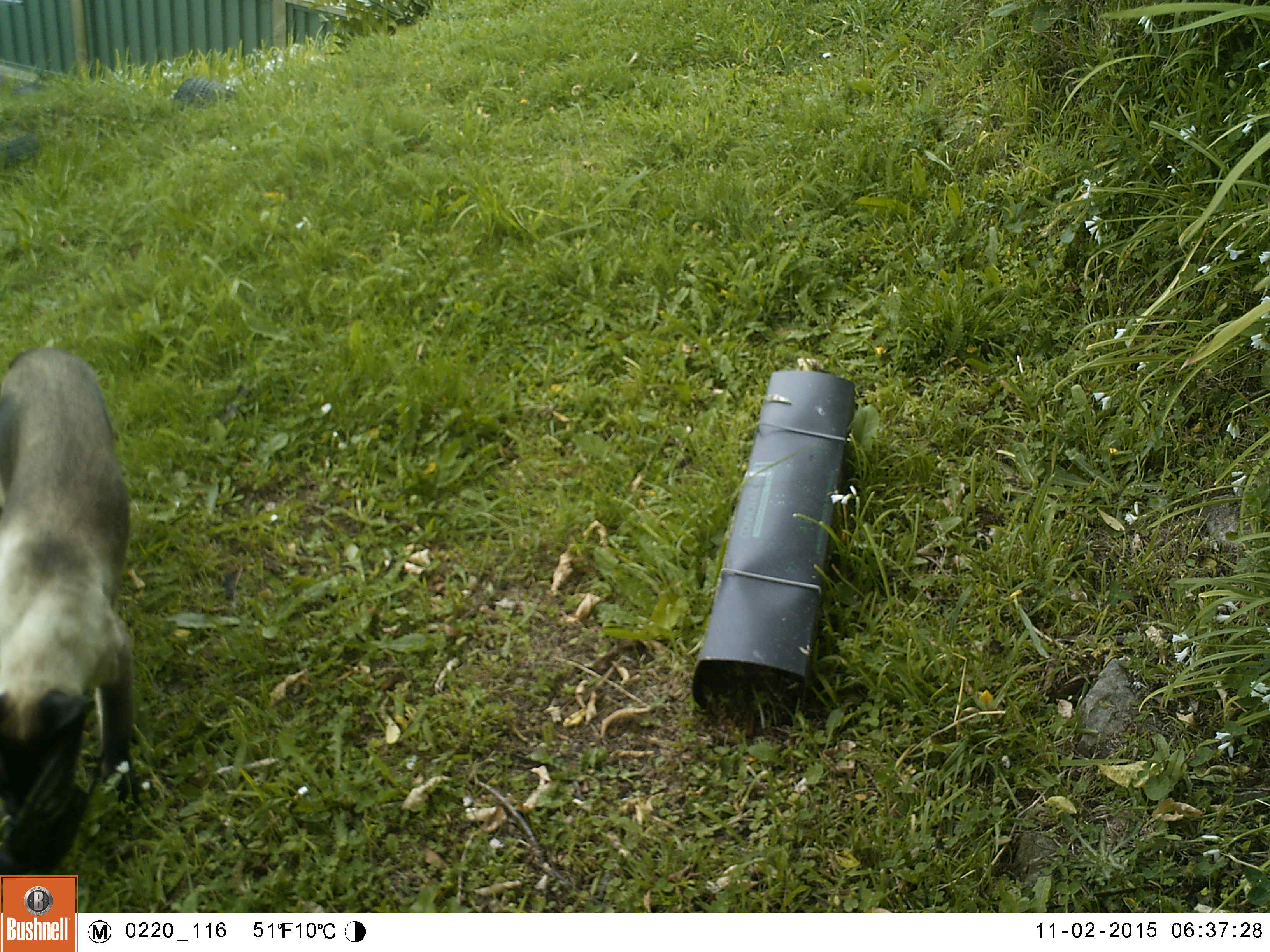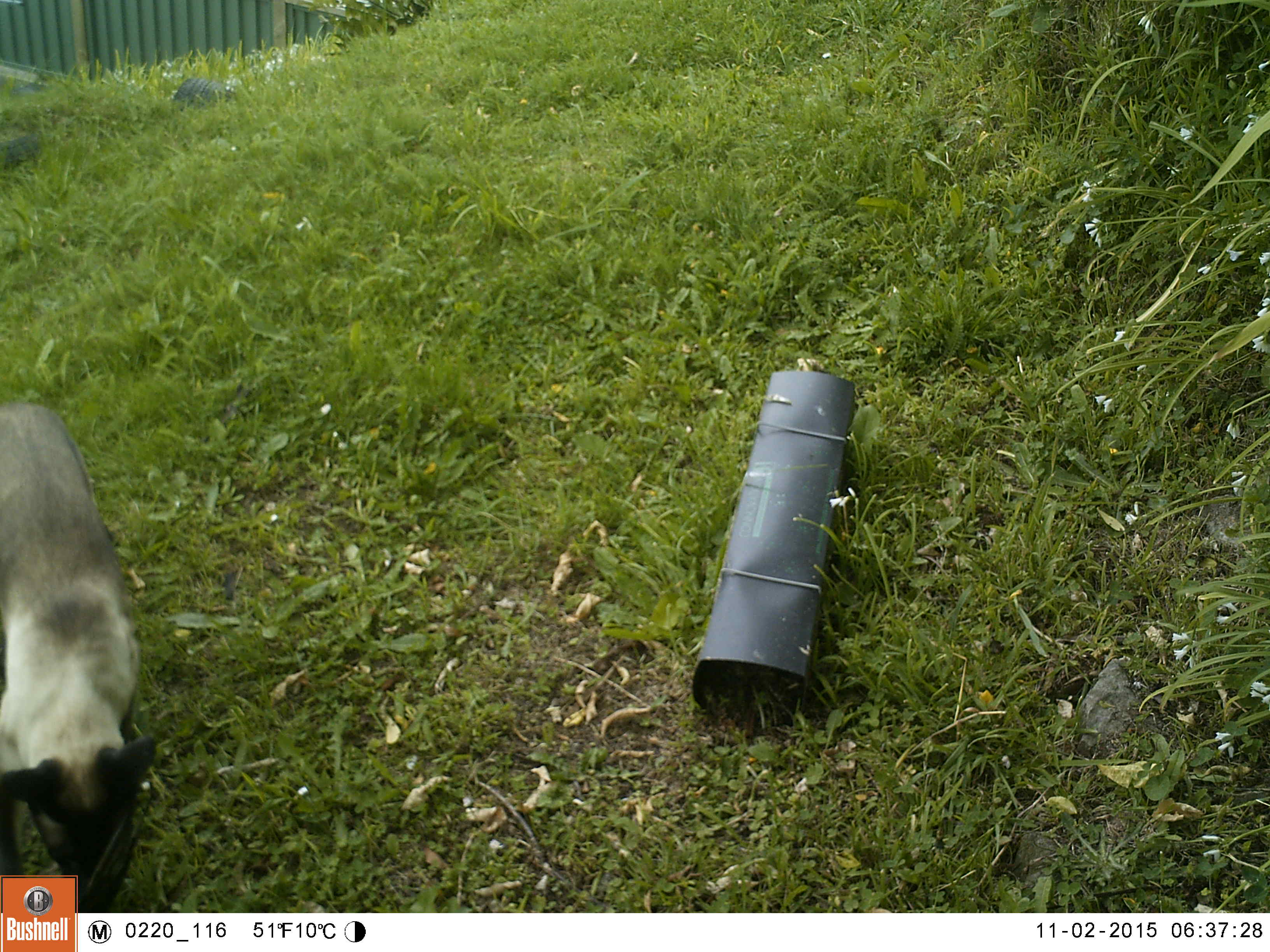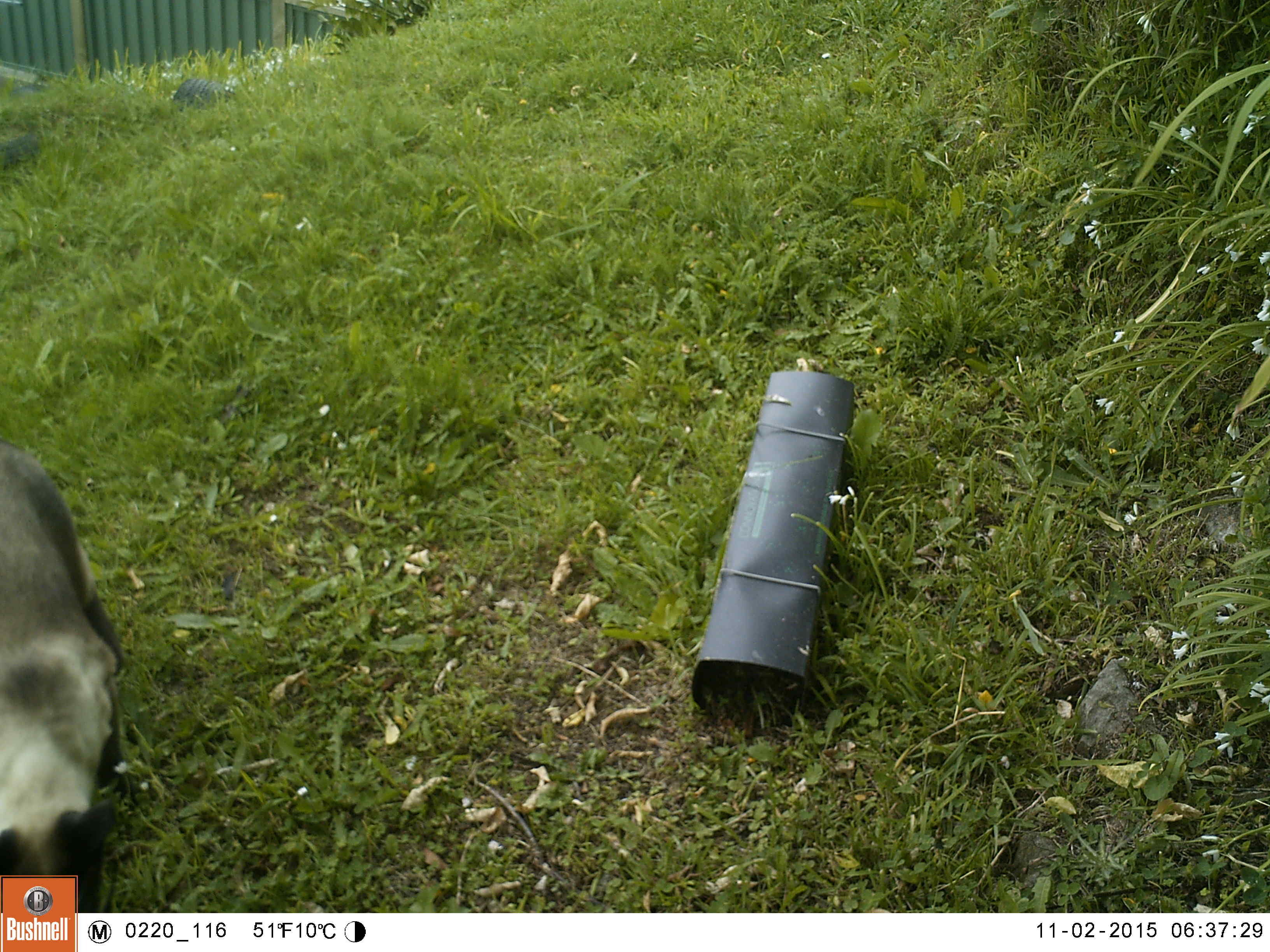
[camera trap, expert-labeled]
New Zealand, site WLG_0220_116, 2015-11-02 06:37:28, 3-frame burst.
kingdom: Animalia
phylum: Chordata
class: Mammalia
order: Carnivora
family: Felidae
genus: Felis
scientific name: Felis catus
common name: domestic cat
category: cat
Cat (domestic cat) (Felis catus).